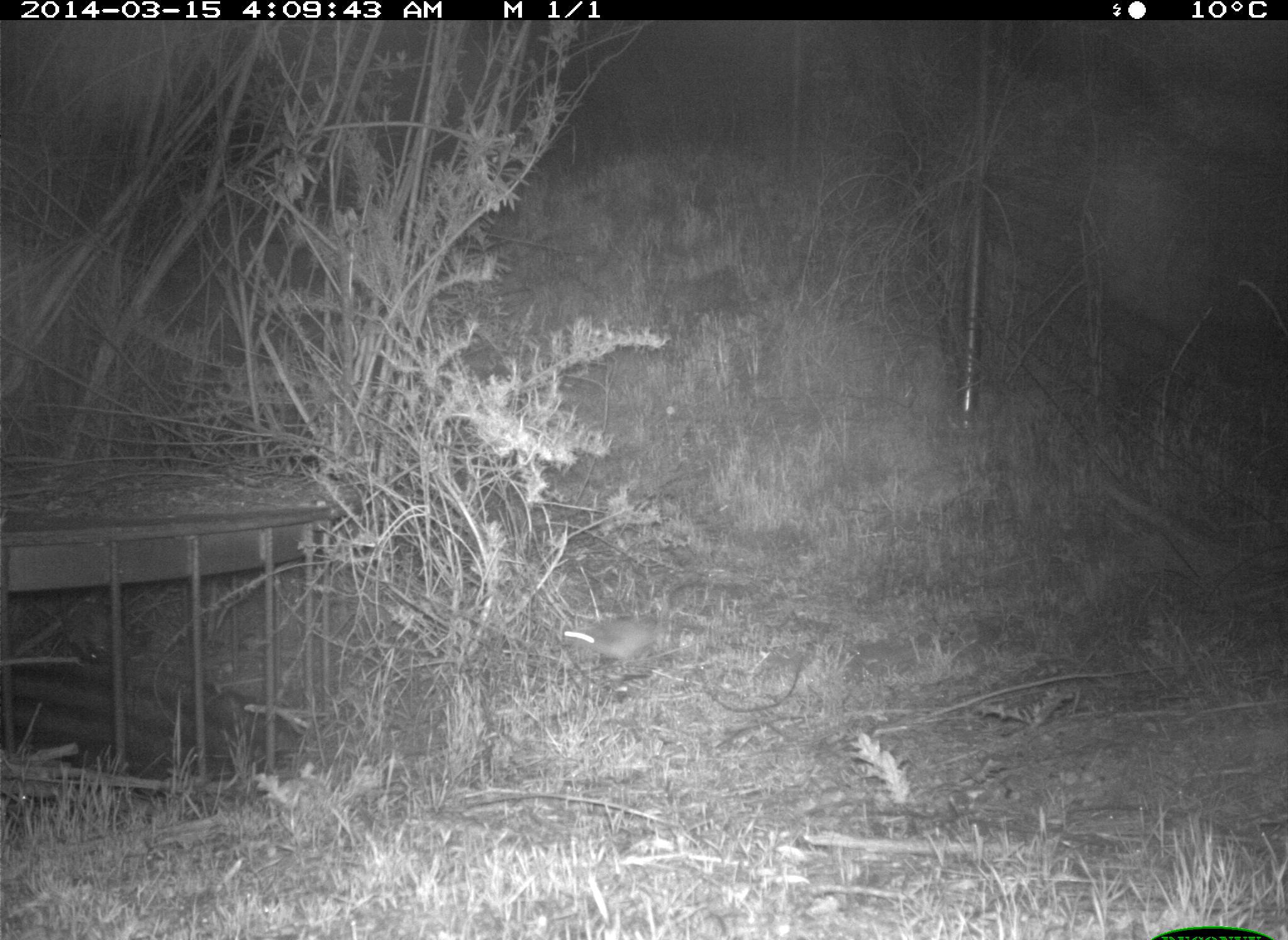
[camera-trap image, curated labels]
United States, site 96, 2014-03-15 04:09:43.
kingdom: Animalia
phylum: Chordata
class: Mammalia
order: Rodentia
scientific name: Rodentia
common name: rodent